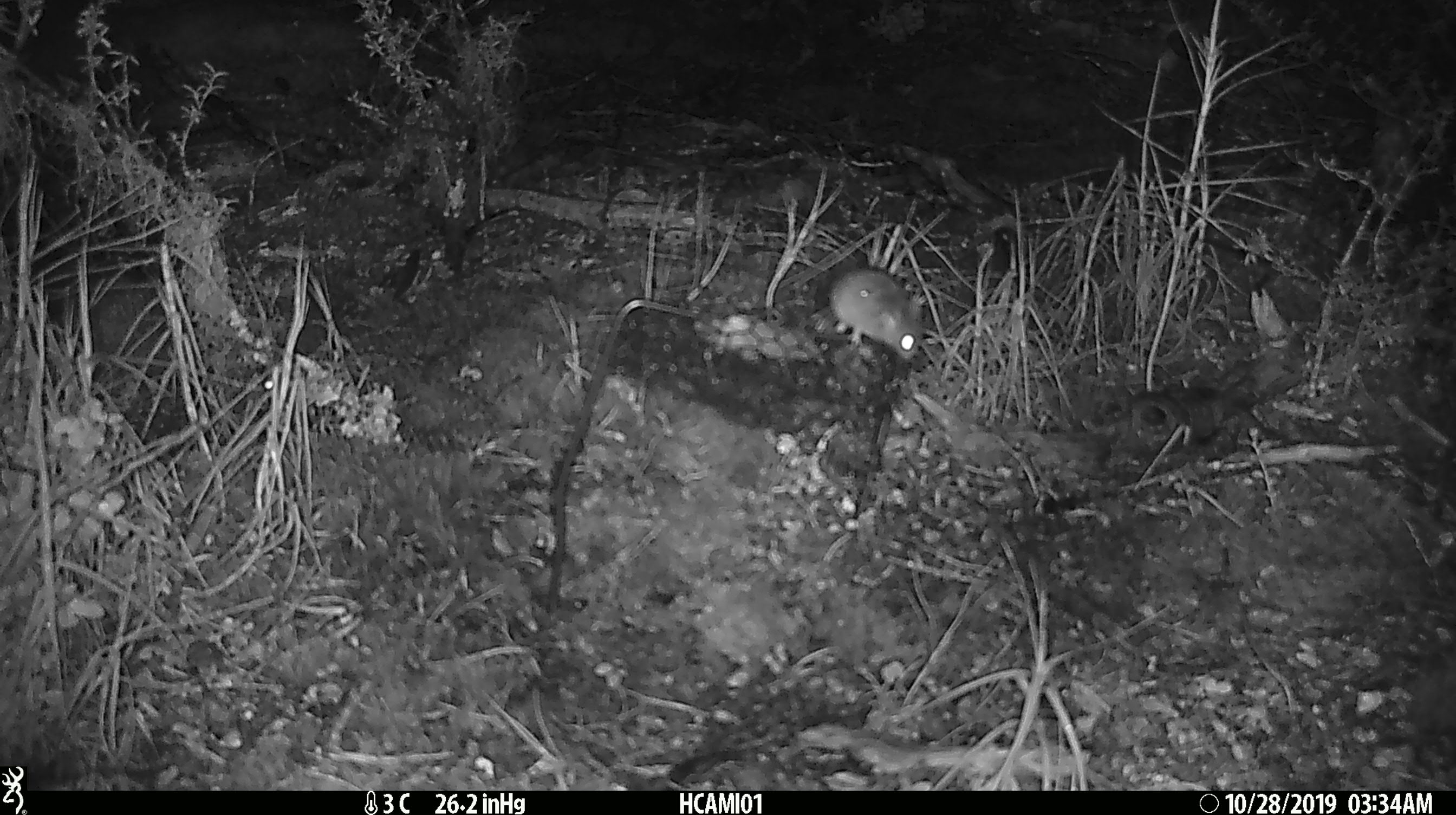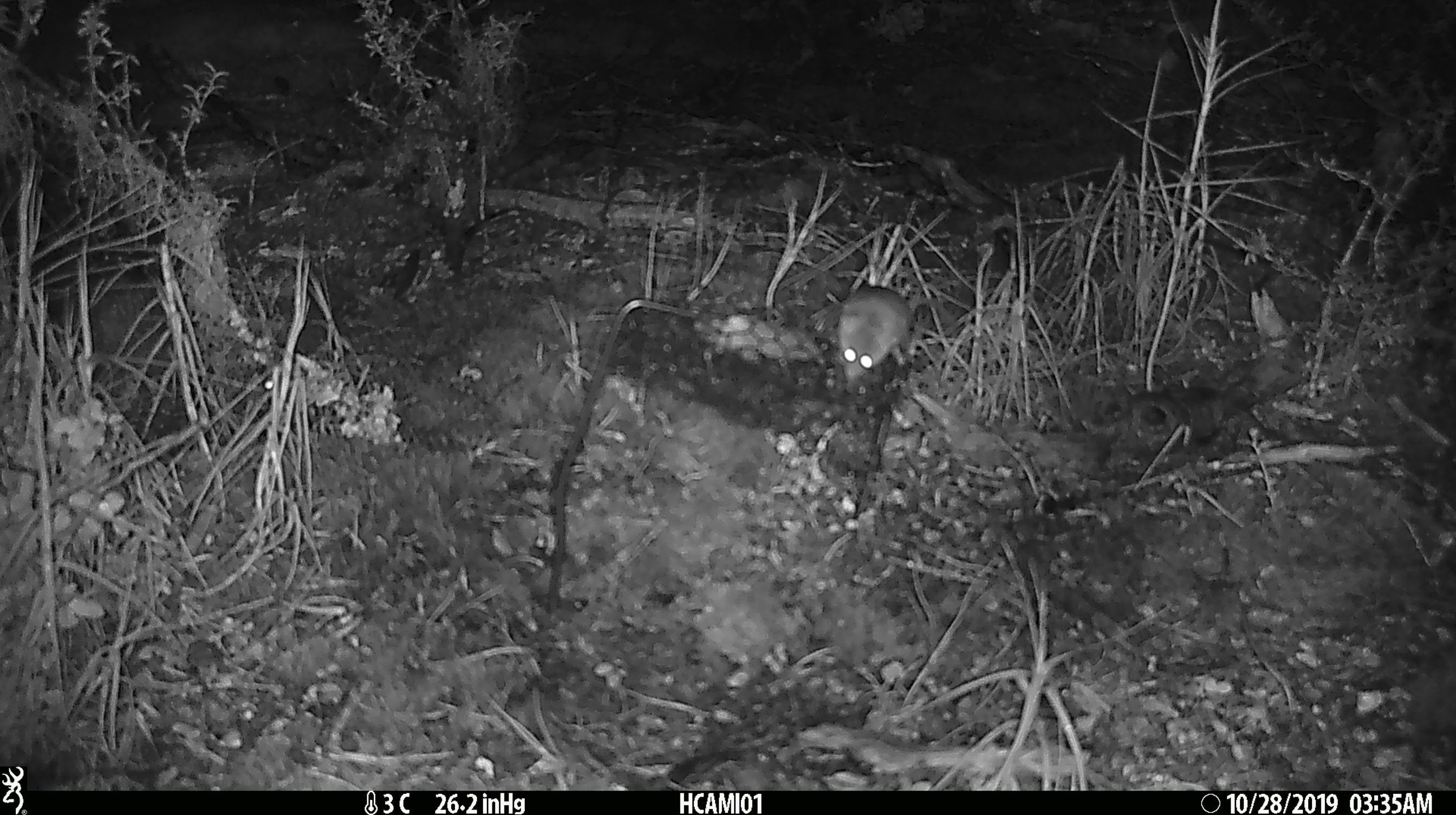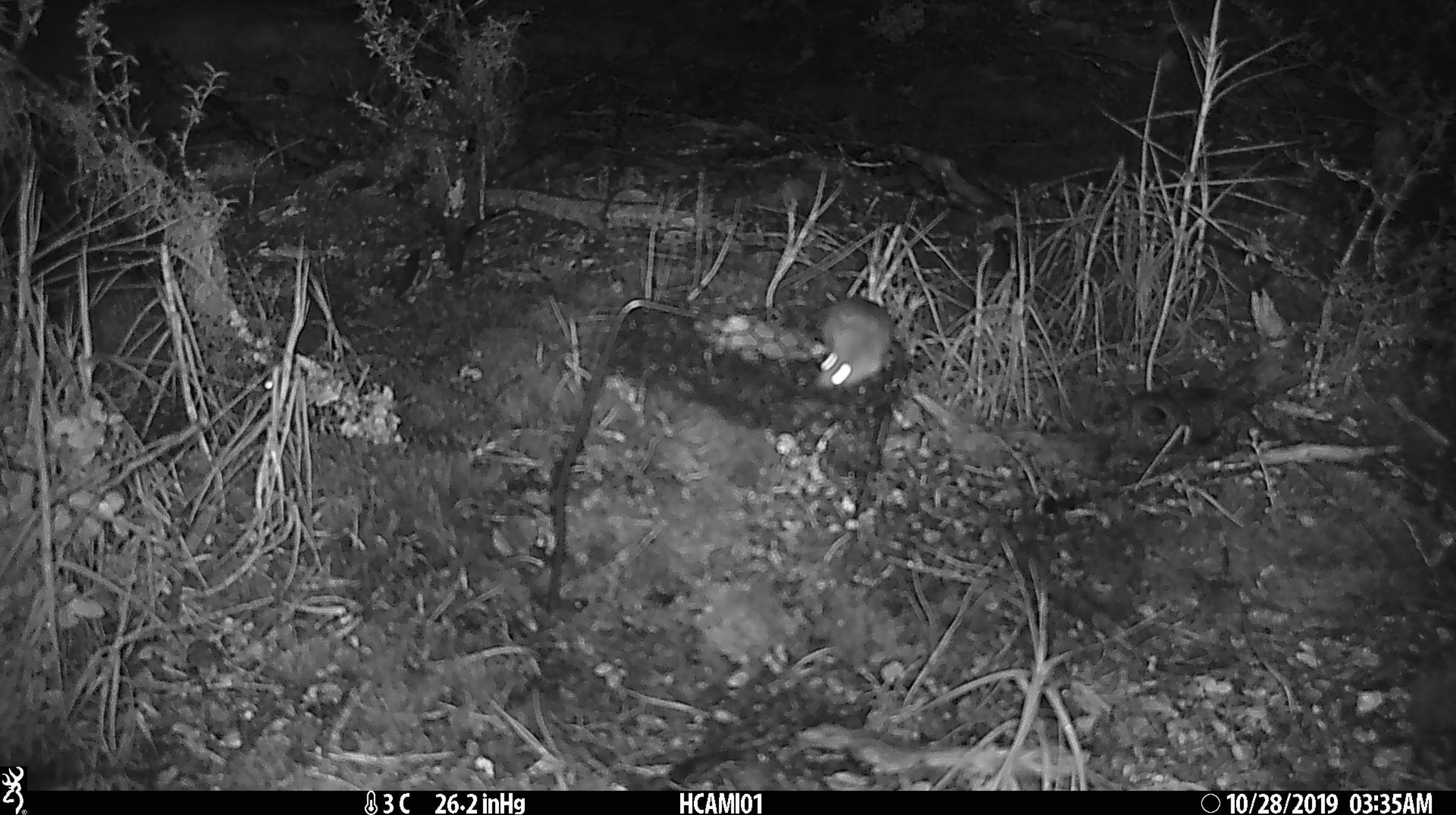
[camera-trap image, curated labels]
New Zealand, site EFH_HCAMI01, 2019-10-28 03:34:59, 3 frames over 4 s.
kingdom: Animalia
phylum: Chordata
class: Mammalia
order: Rodentia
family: Muridae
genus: Mus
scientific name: Mus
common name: mouse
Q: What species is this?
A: Mouse (Mus).